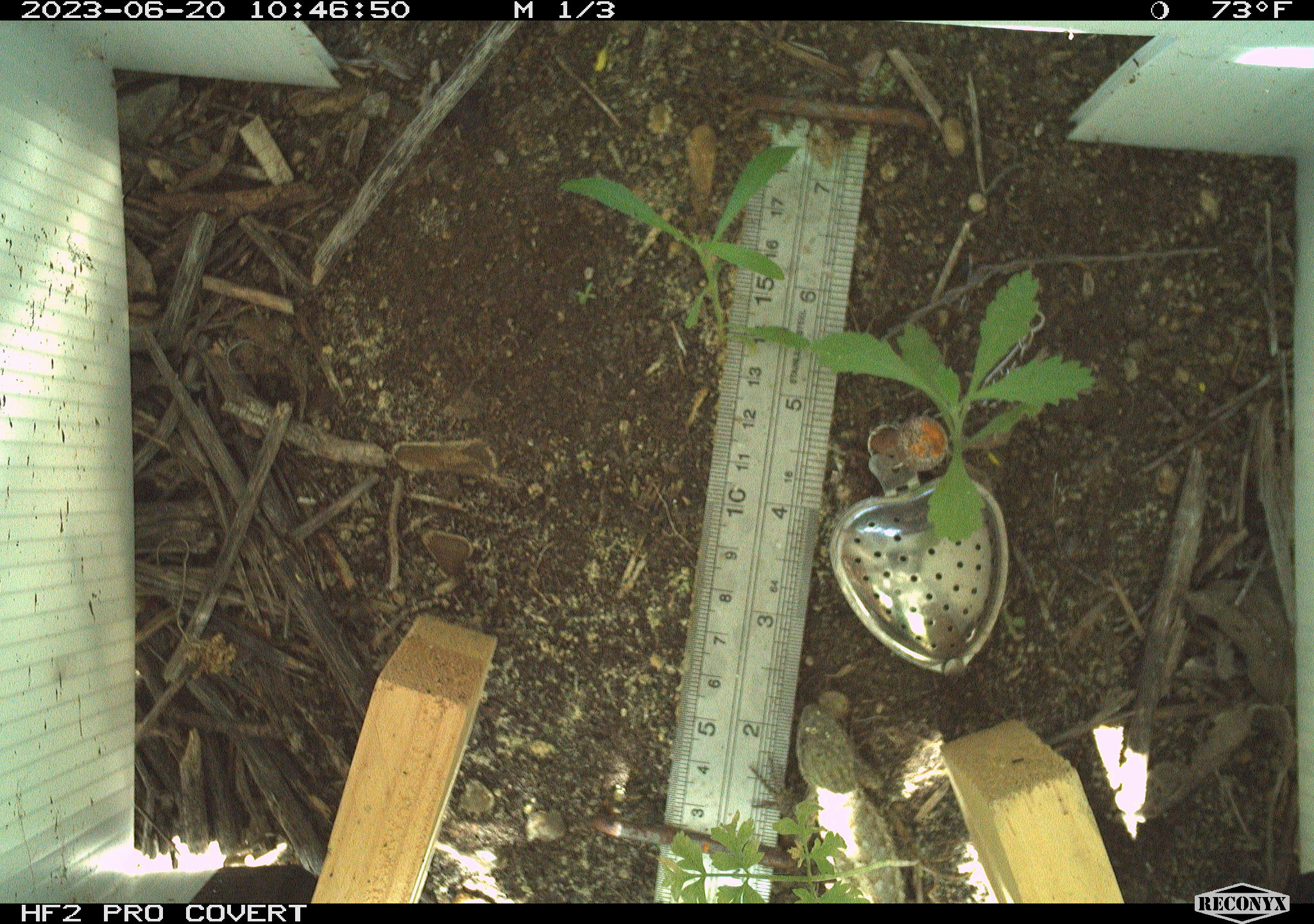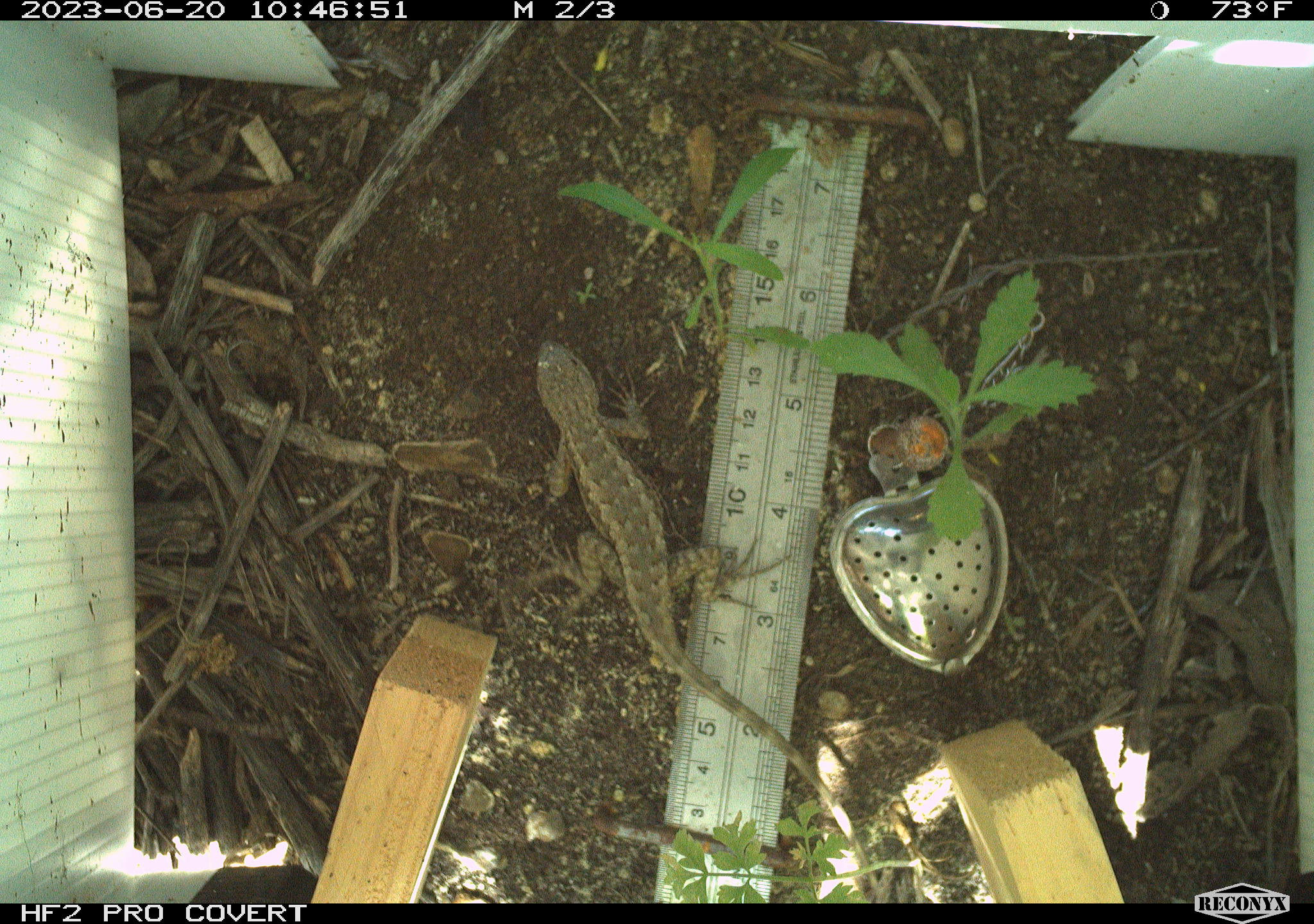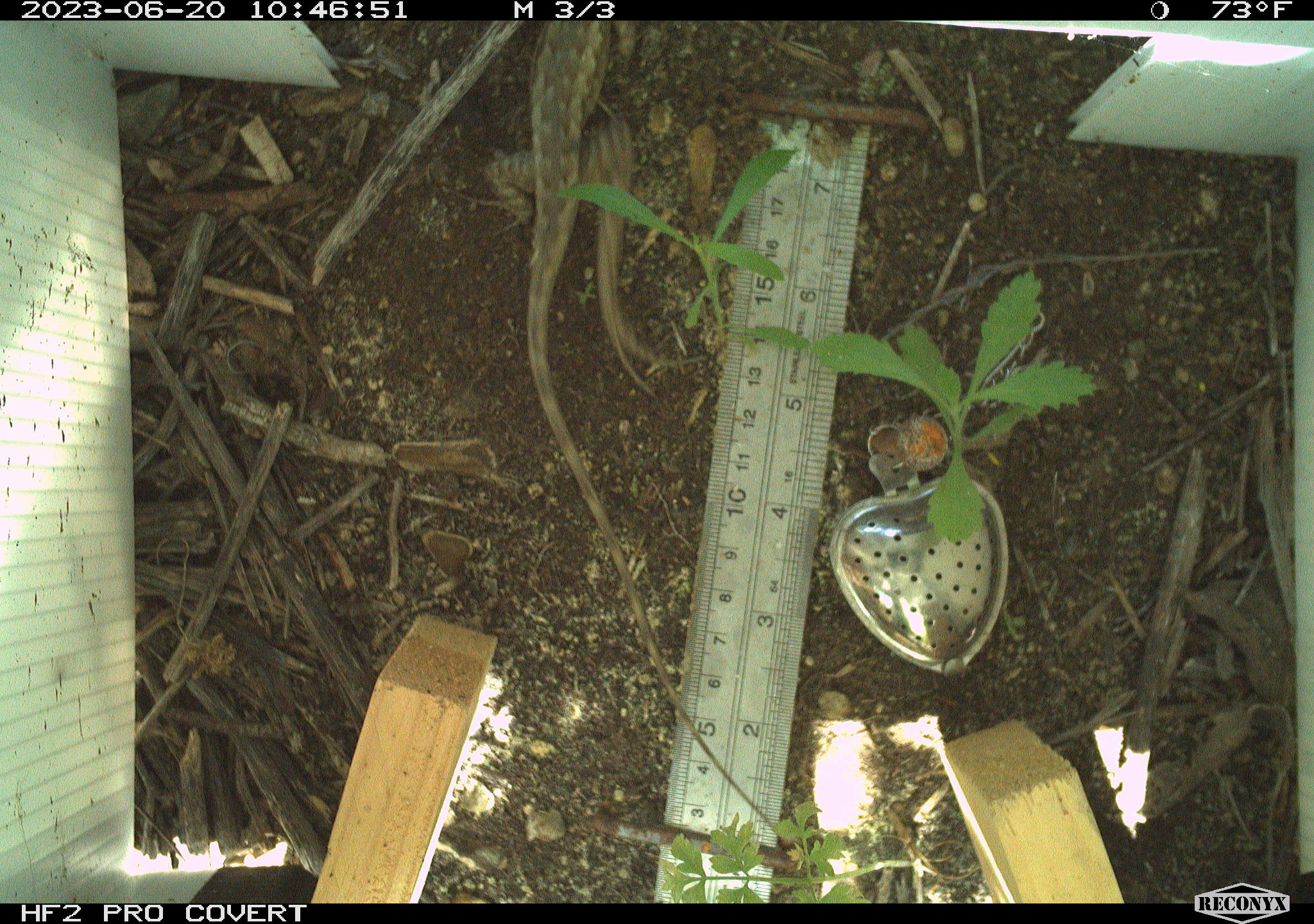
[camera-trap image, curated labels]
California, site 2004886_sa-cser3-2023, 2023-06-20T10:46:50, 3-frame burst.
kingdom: Animalia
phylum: Chordata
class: Reptilia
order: Squamata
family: Phrynosomatidae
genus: Sceloporus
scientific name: Sceloporus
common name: spiny lizards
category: sceloporus species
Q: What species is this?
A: Sceloporus species (spiny lizards) (Sceloporus).